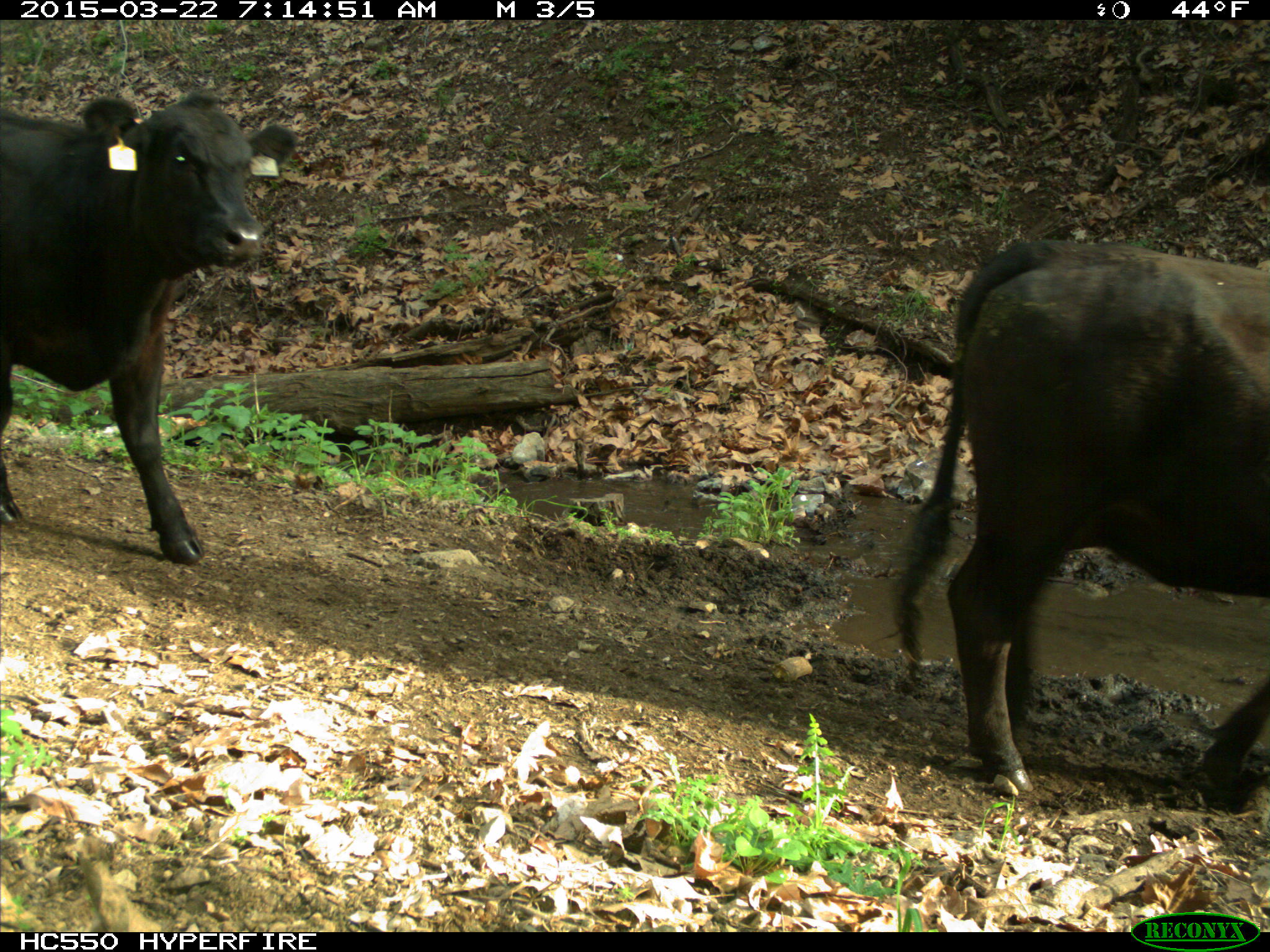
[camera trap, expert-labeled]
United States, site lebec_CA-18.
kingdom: Animalia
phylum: Chordata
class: Mammalia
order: Artiodactyla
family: Bovidae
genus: Bos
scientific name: Bos taurus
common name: domestic cow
Bos taurus (domestic cow).